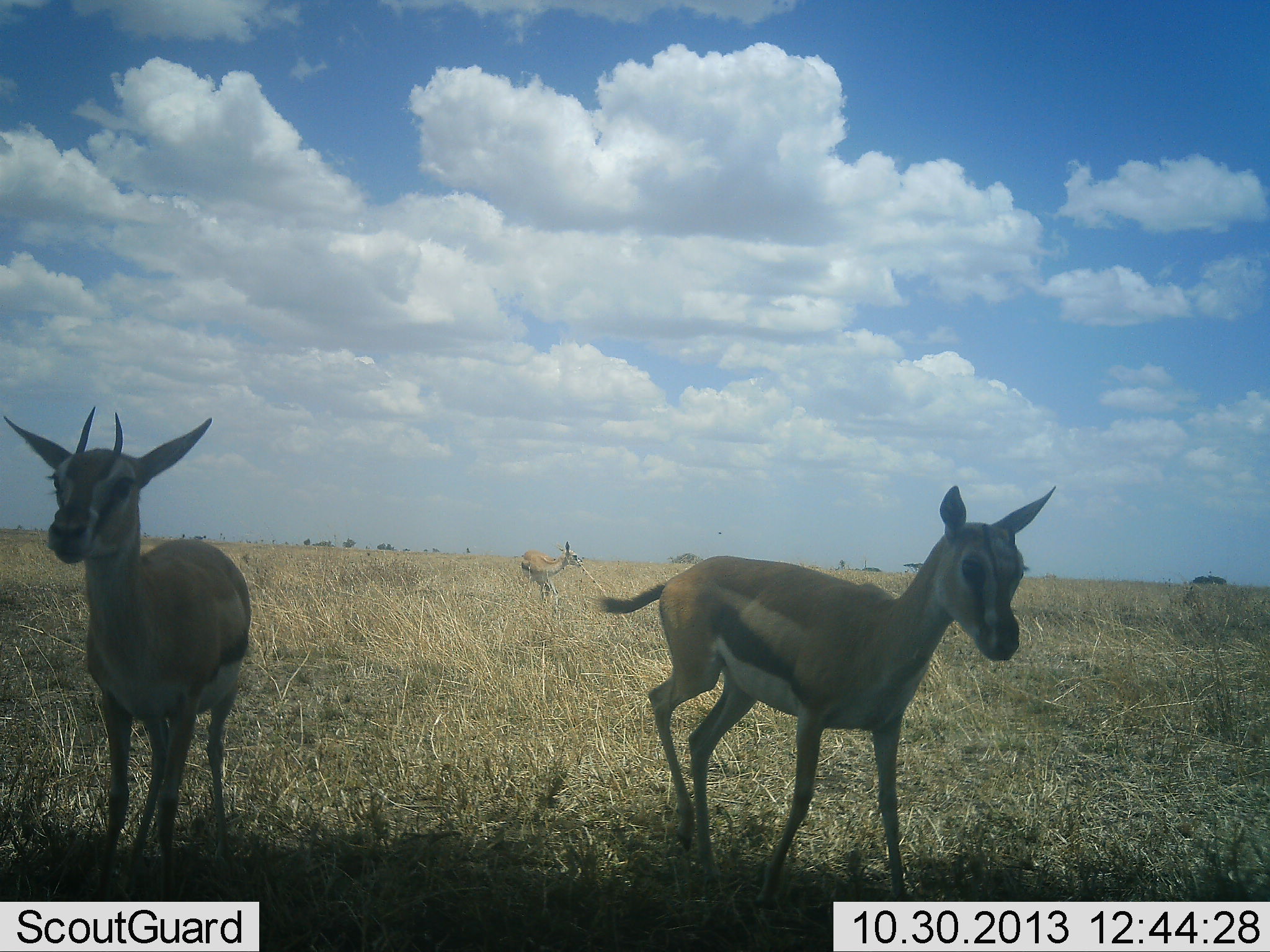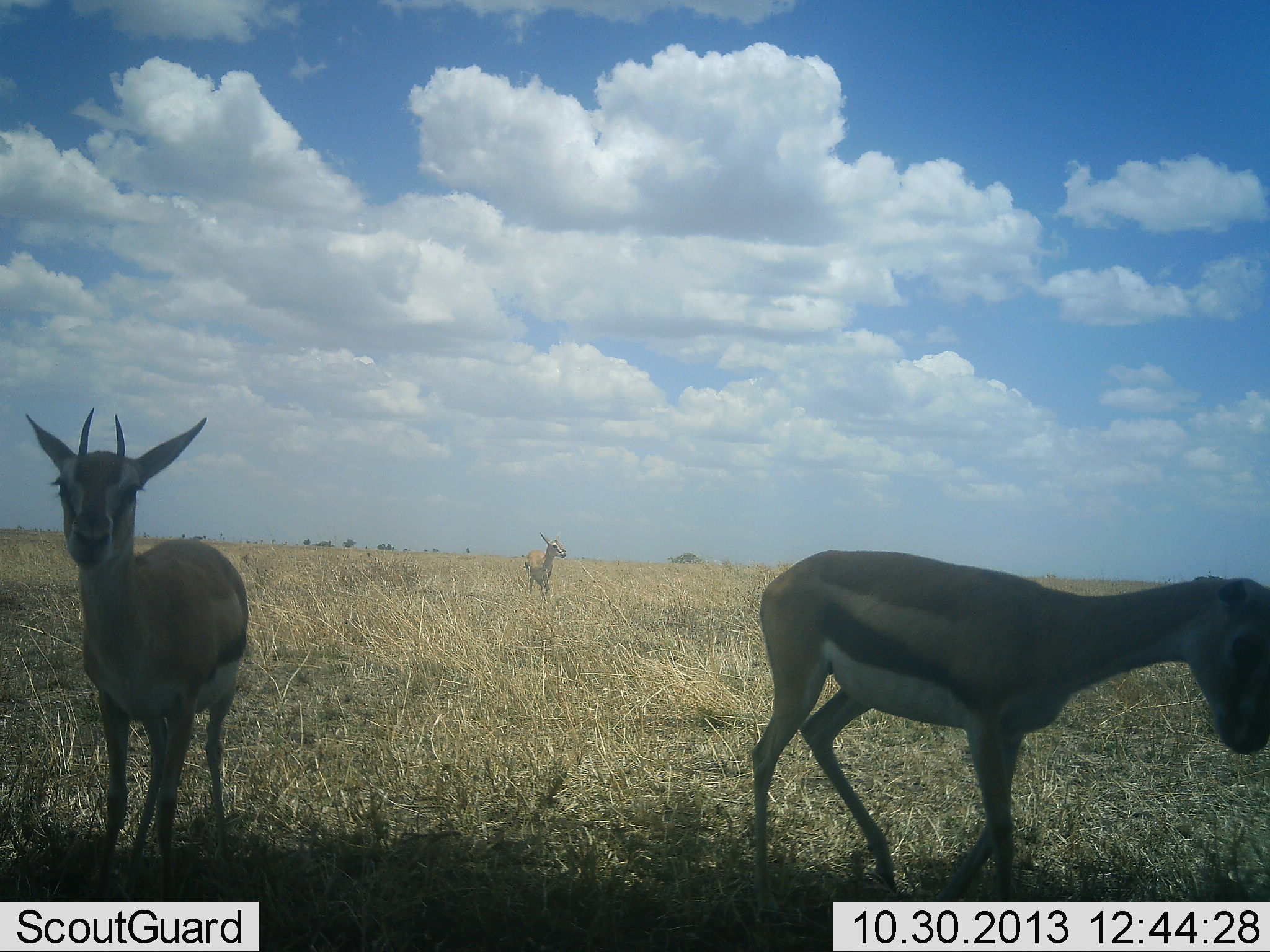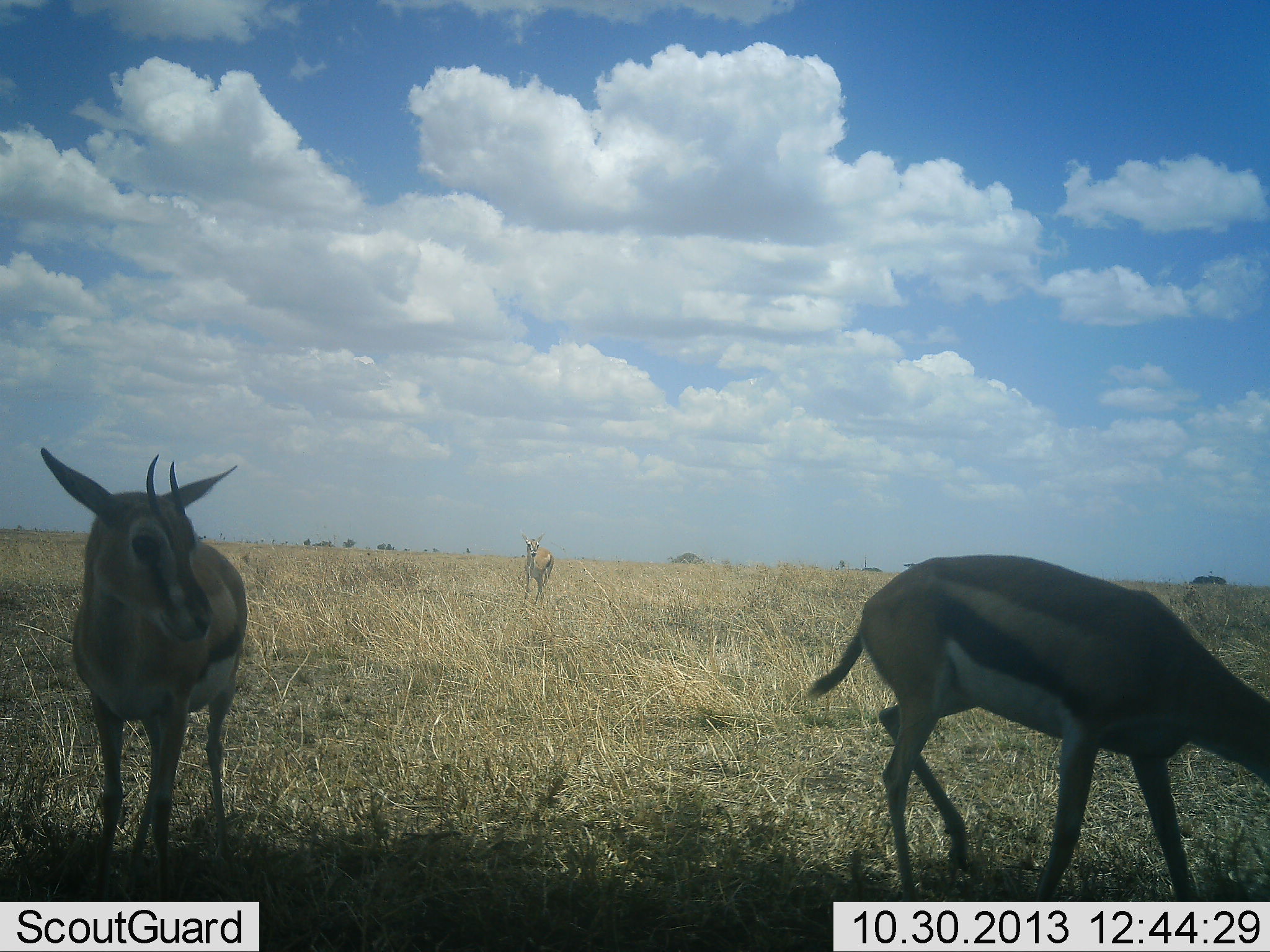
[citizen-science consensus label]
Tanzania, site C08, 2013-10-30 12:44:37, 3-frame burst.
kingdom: Animalia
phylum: Chordata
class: Mammalia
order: Artiodactyla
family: Bovidae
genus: Eudorcas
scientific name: Eudorcas thomsonii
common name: thomson's gazelle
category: gazellethomsons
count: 3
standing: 88%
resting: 0%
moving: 59%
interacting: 0%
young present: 12%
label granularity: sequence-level